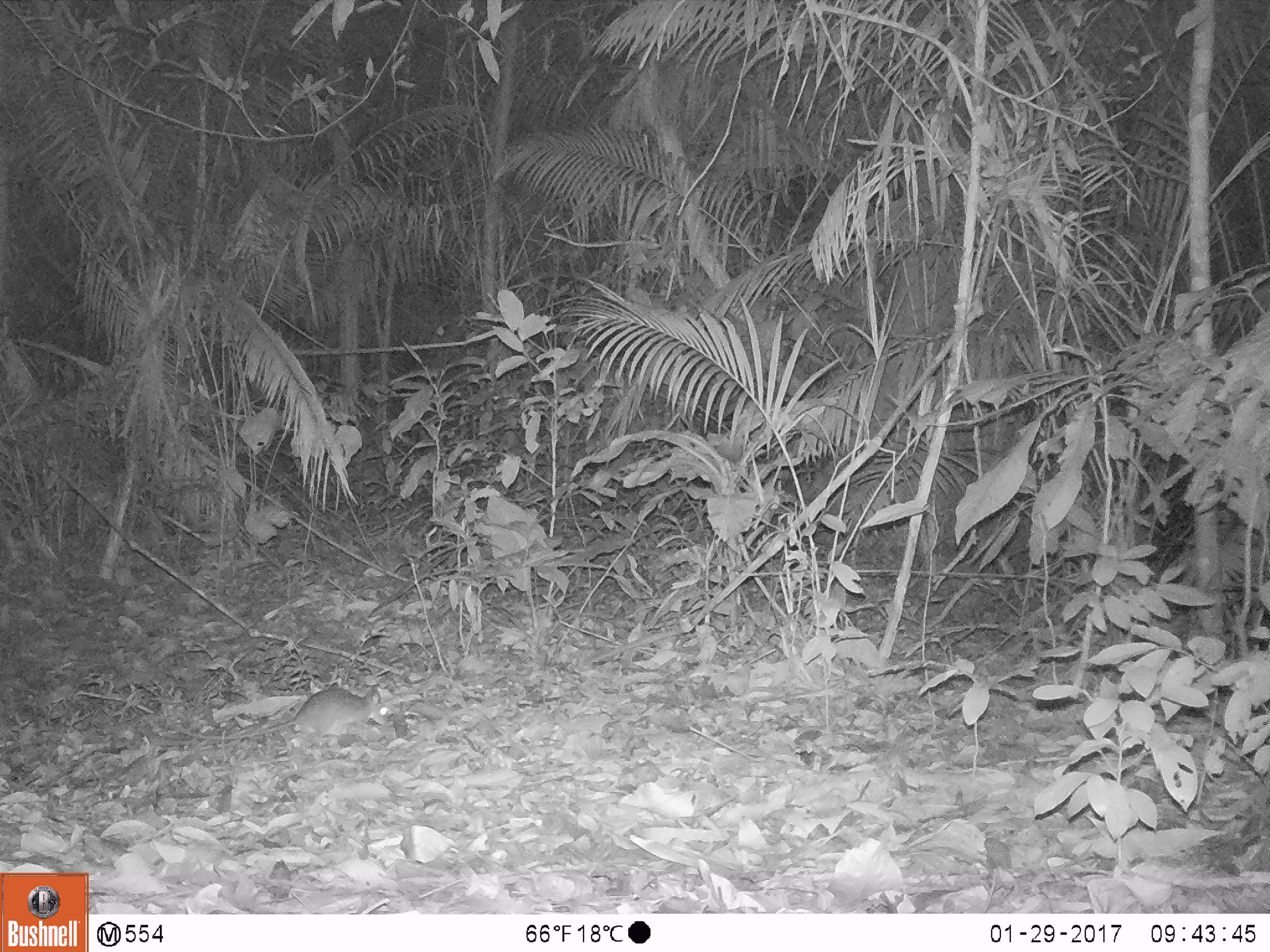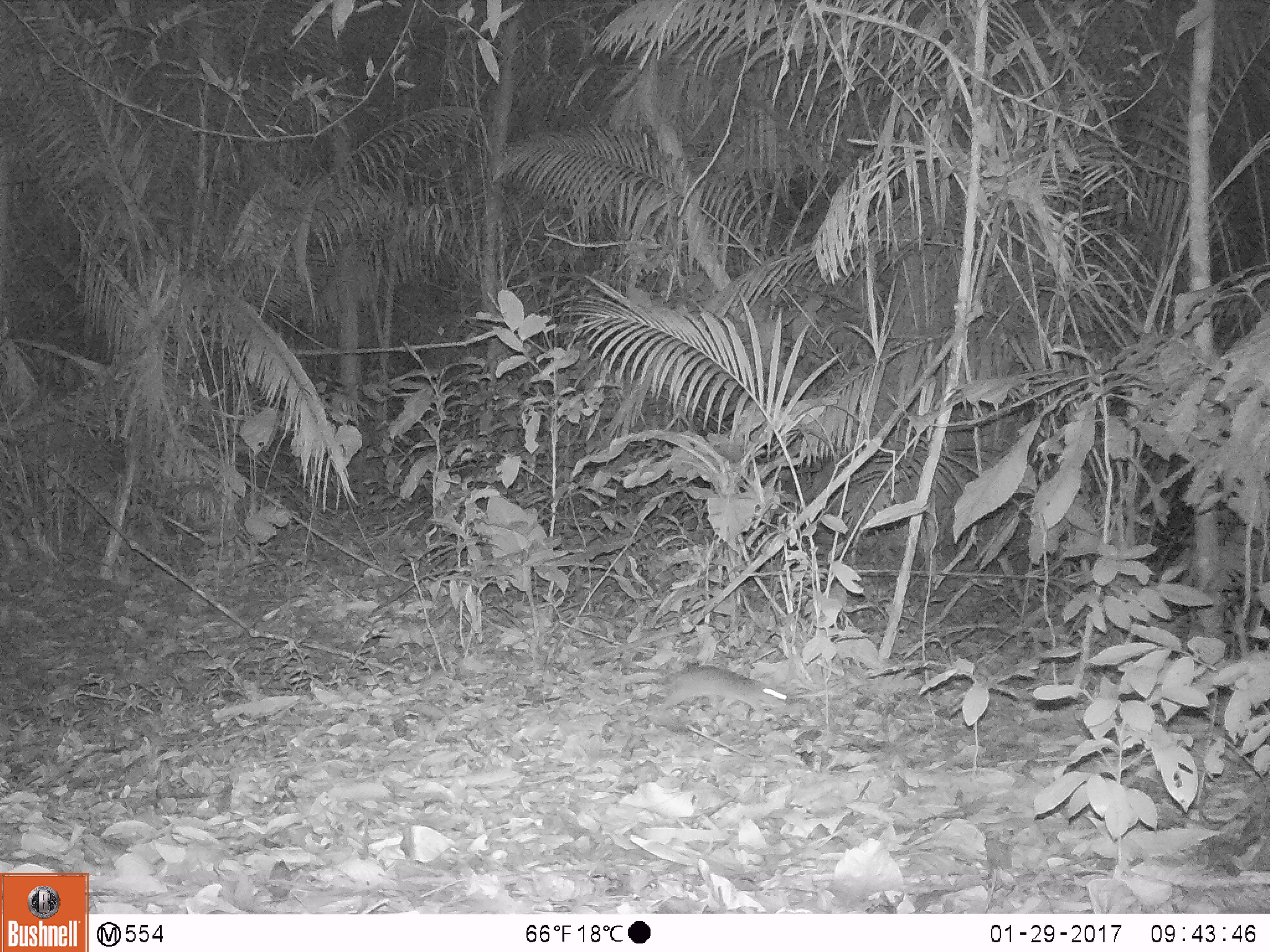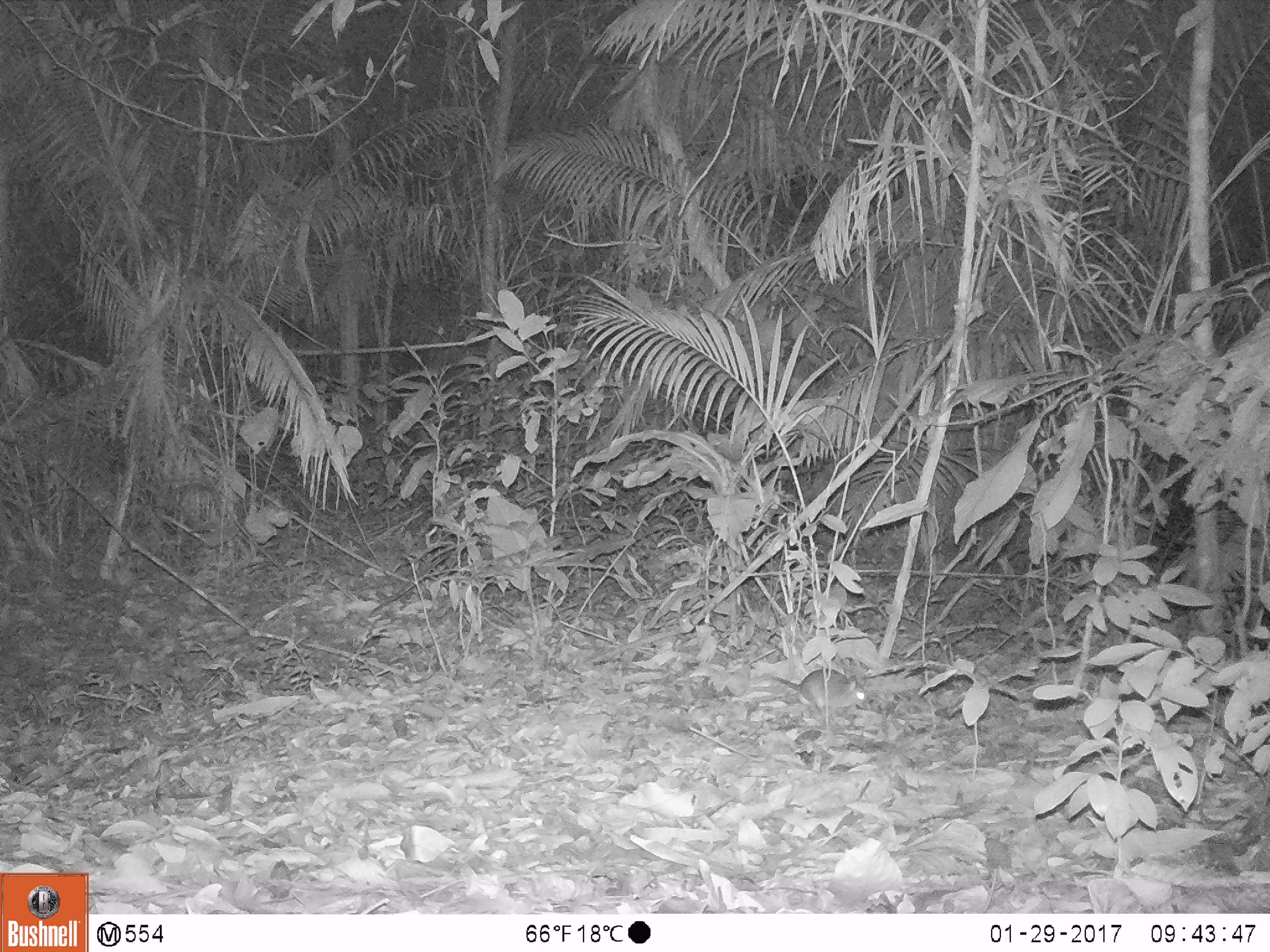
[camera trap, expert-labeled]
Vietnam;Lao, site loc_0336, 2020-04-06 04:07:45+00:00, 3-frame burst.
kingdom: Animalia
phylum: Chordata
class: Mammalia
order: Rodentia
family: Muridae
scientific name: Muridae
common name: old-world mice and rats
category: unidentified murid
Unidentified murid (old-world mice and rats) (Muridae). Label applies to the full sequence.